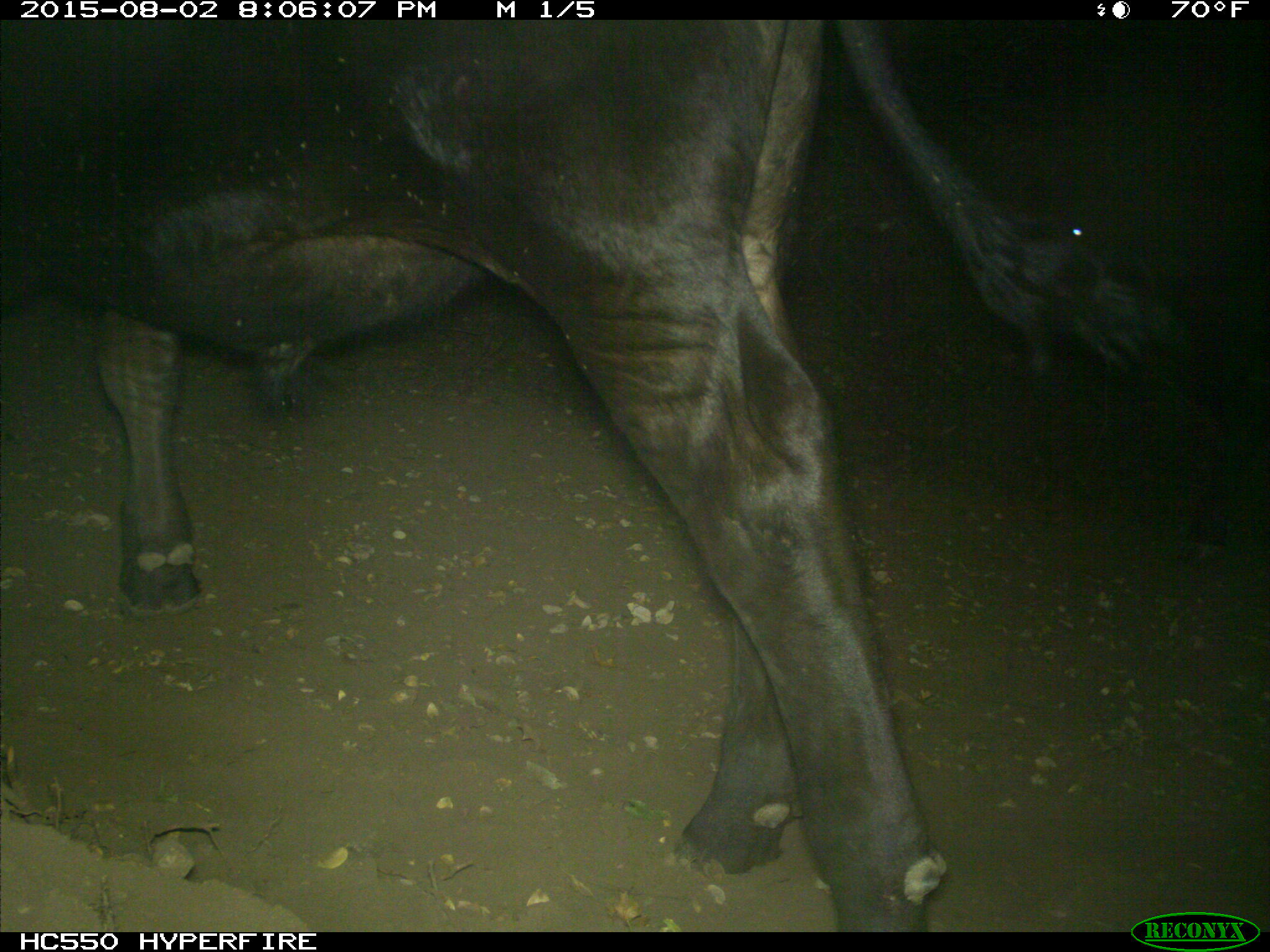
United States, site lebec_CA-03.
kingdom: Animalia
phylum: Chordata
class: Mammalia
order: Artiodactyla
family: Bovidae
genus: Bos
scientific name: Bos taurus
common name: domestic cow